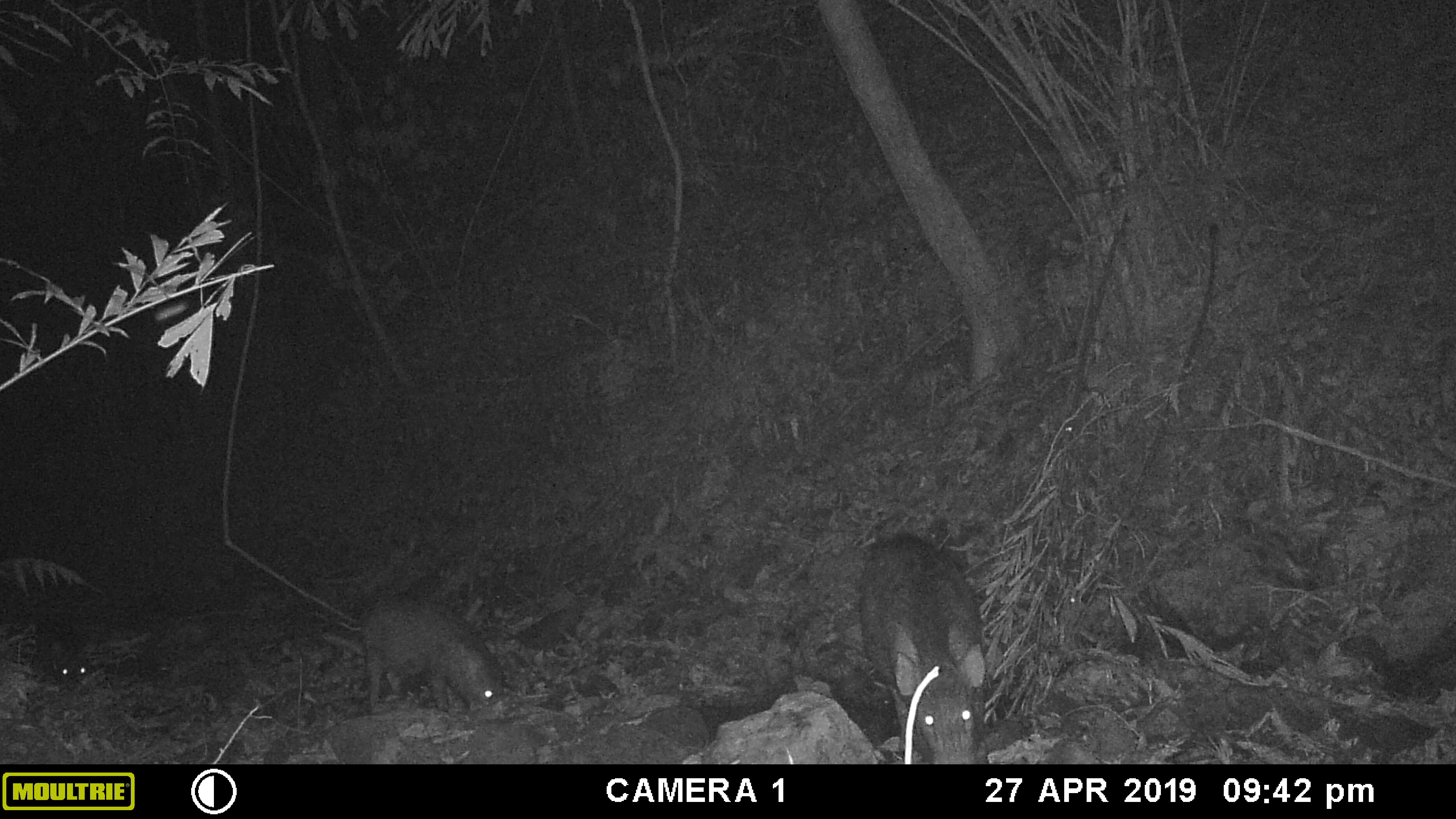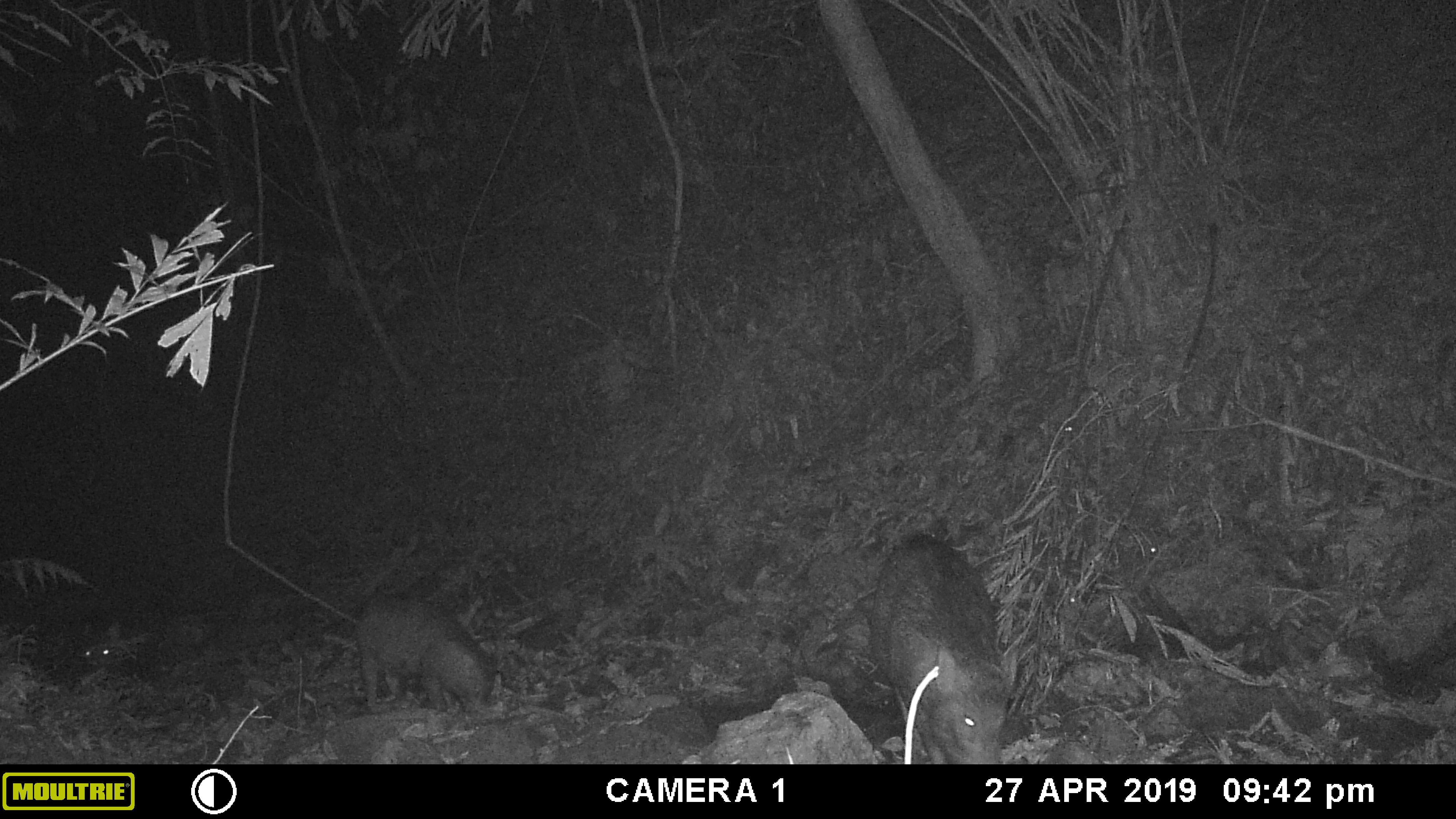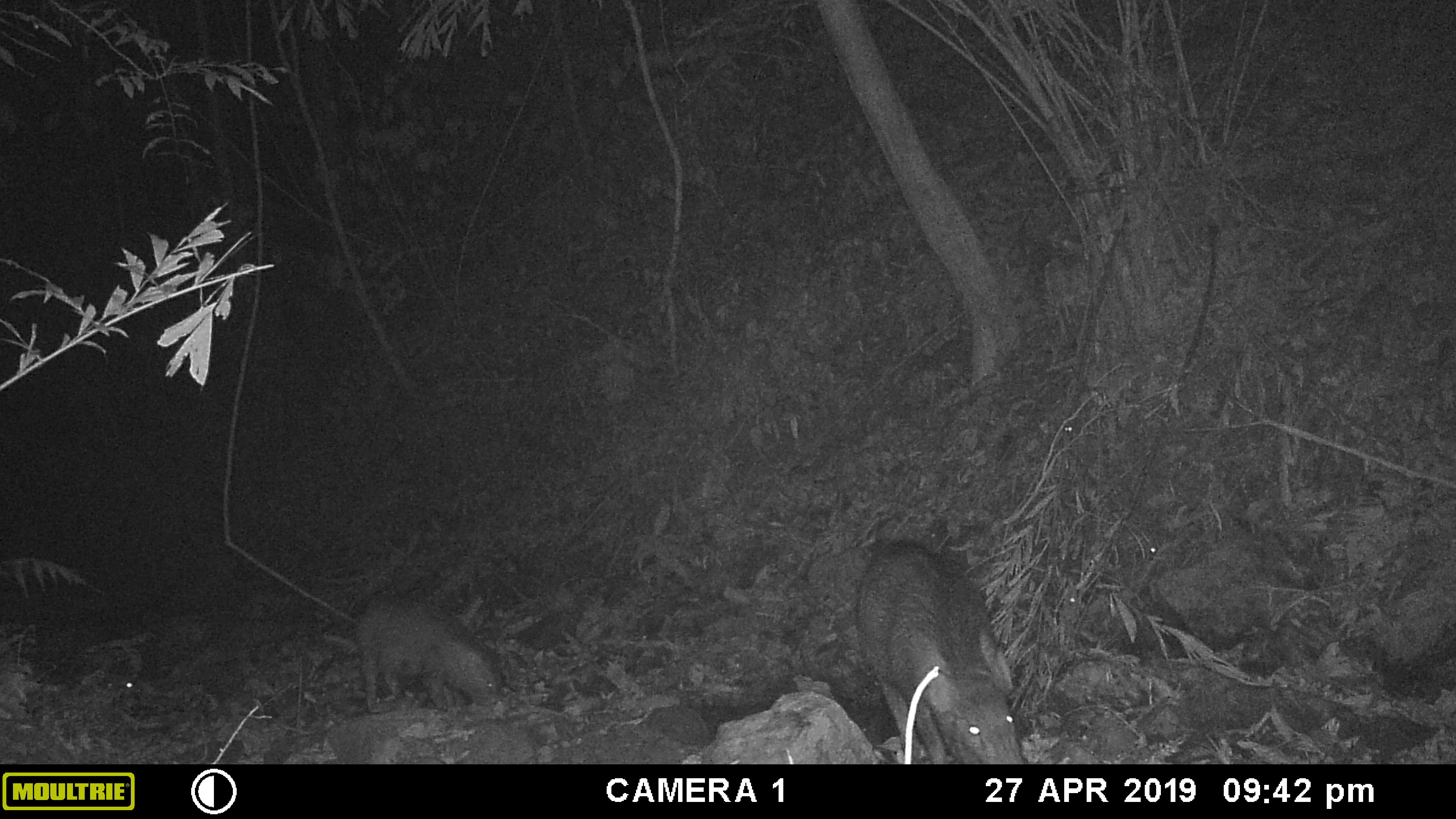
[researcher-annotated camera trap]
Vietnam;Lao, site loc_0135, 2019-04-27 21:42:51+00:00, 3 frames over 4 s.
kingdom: Animalia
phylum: Chordata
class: Mammalia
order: Artiodactyla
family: Suidae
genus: Sus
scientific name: Sus scrofa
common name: eurasian wild pig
Eurasian wild pig (Sus scrofa). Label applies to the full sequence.